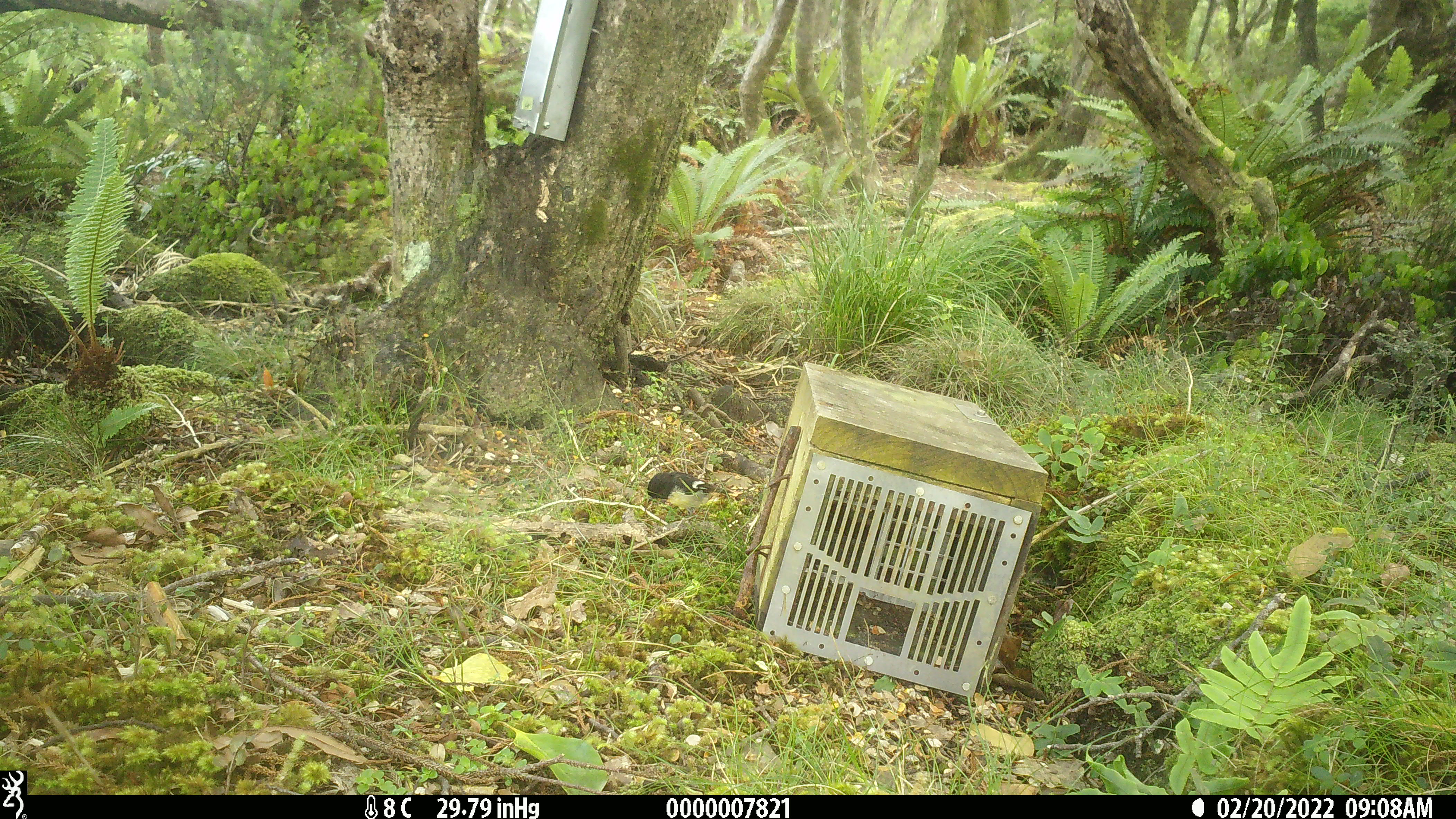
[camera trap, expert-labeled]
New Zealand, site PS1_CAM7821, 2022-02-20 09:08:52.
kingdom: Animalia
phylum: Chordata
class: Aves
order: Passeriformes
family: Petroicidae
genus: Petroica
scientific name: Petroica macrocephala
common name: tomtit